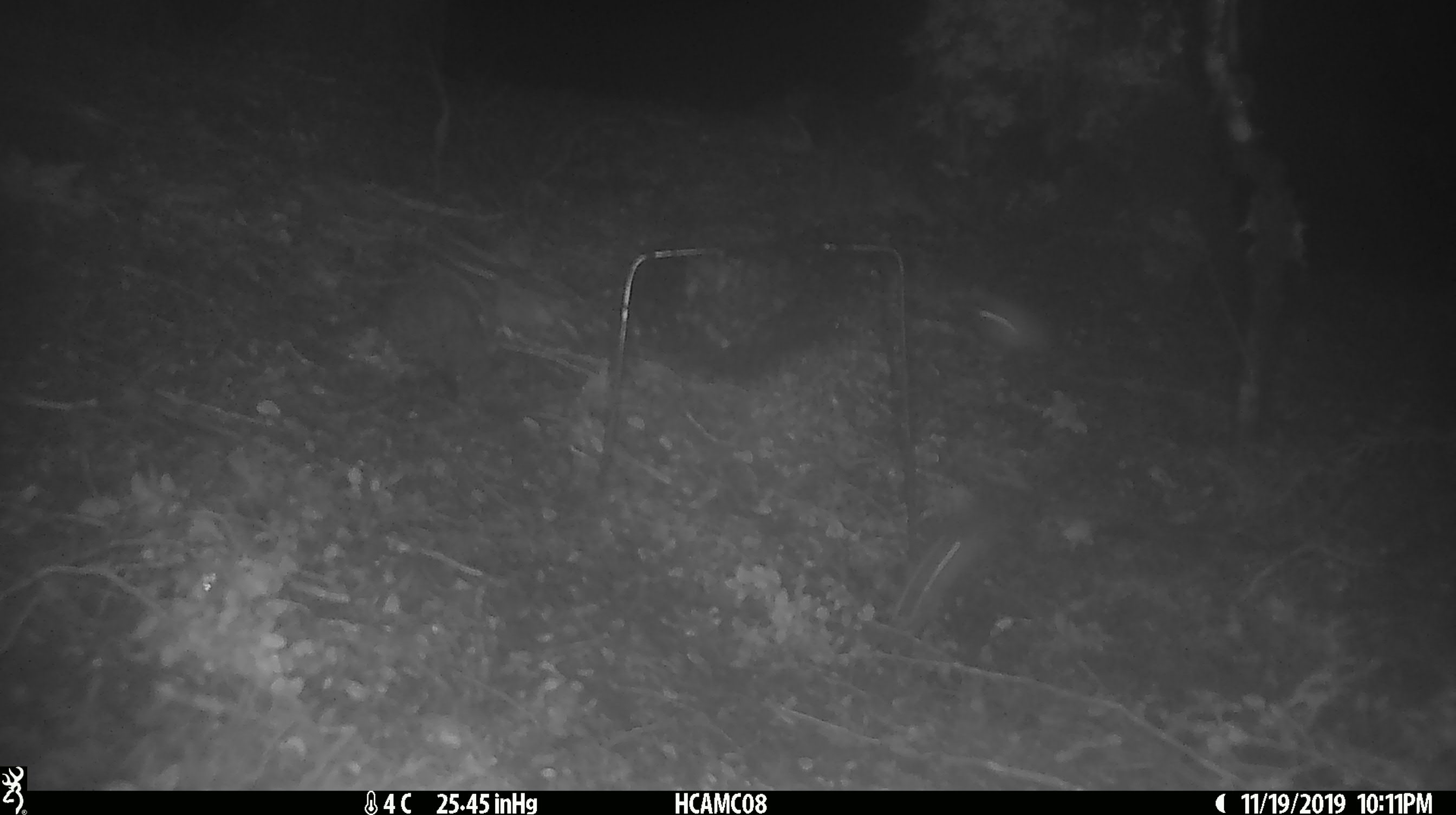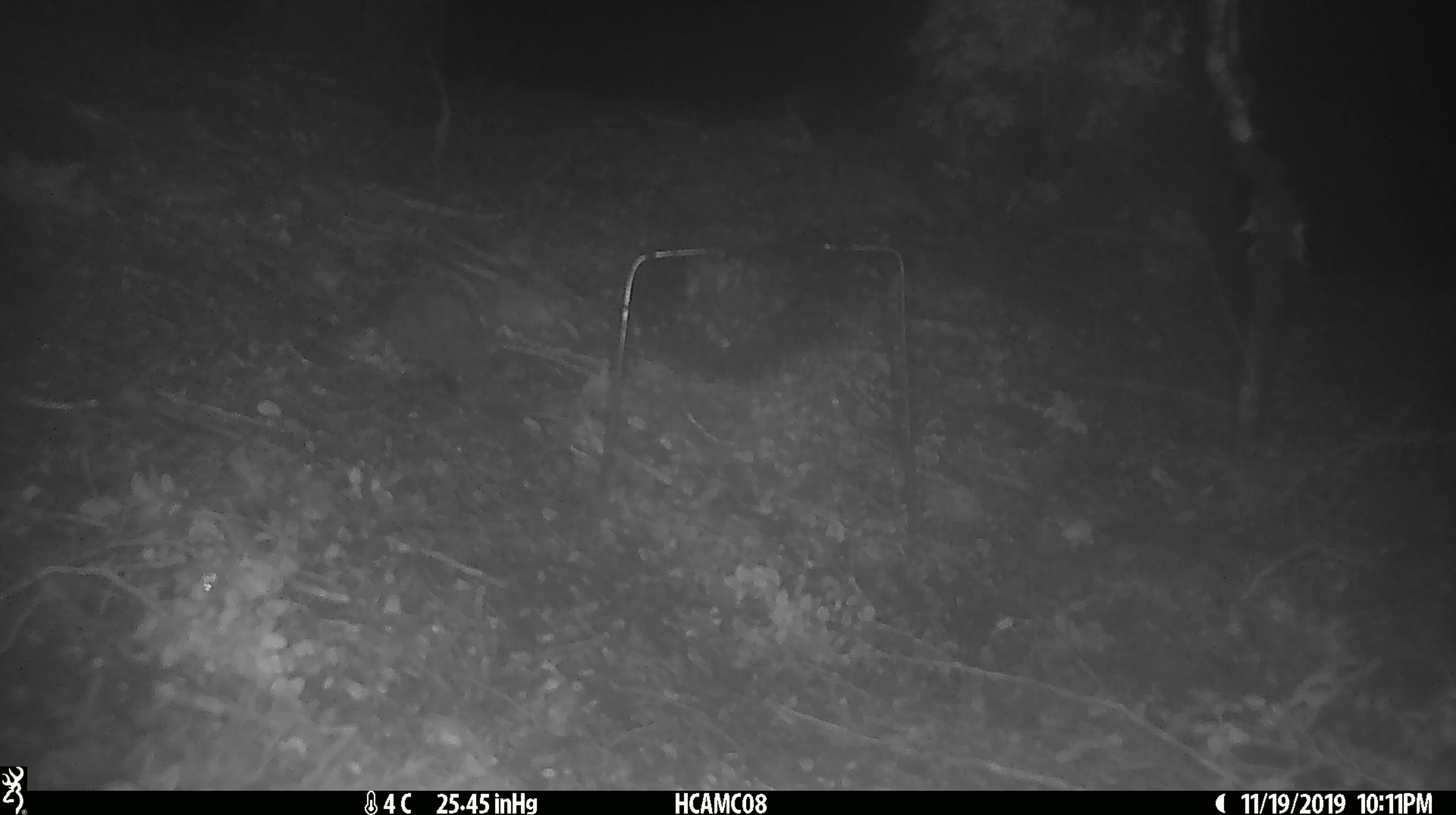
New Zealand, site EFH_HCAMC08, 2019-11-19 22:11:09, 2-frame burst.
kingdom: Animalia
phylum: Chordata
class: Mammalia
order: Rodentia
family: Muridae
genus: Mus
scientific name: Mus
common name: mouse